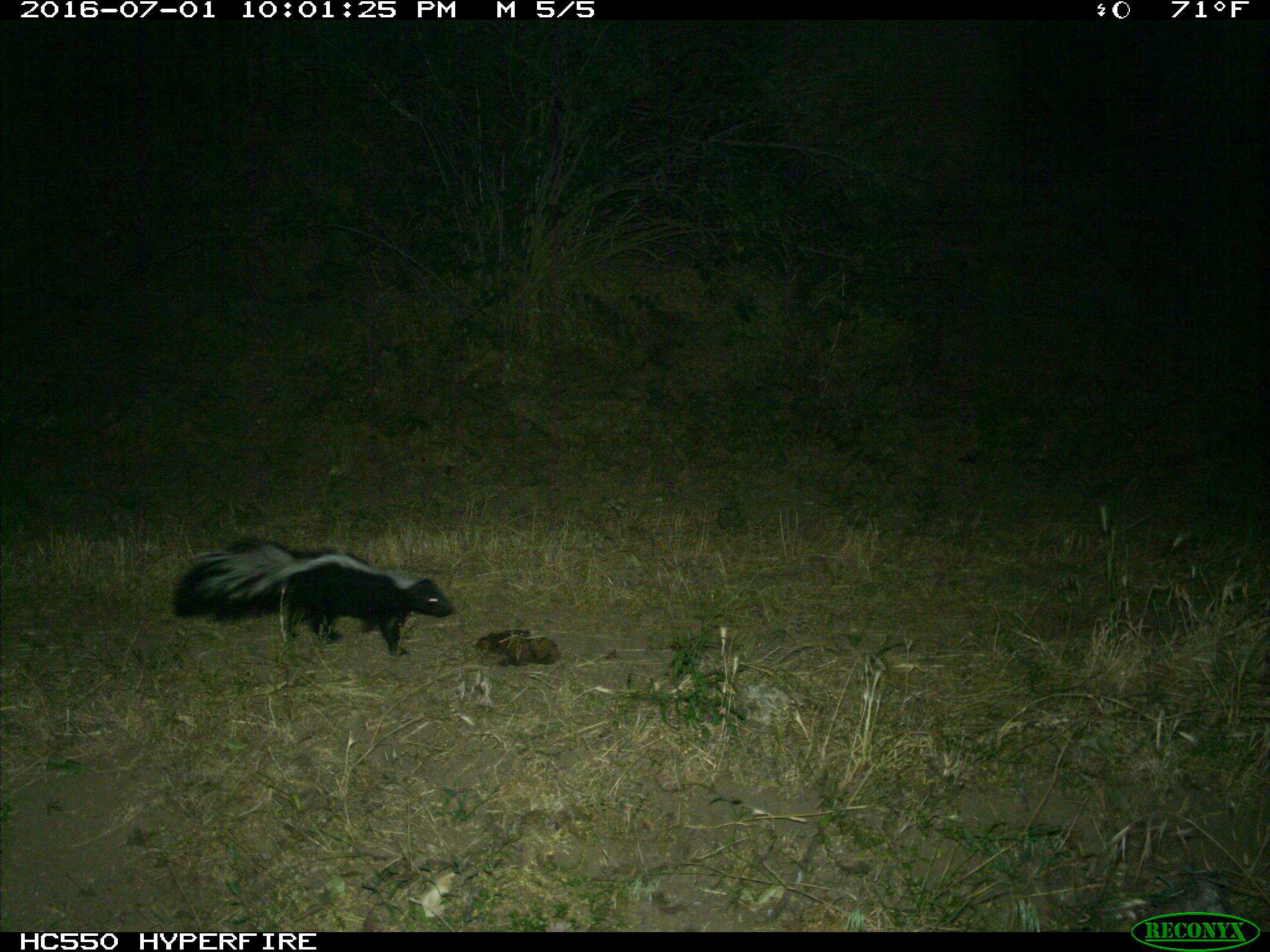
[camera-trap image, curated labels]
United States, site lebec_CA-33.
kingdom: Animalia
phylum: Chordata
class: Mammalia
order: Carnivora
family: Mephitidae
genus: Mephitis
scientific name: Mephitis mephitis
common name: striped skunk